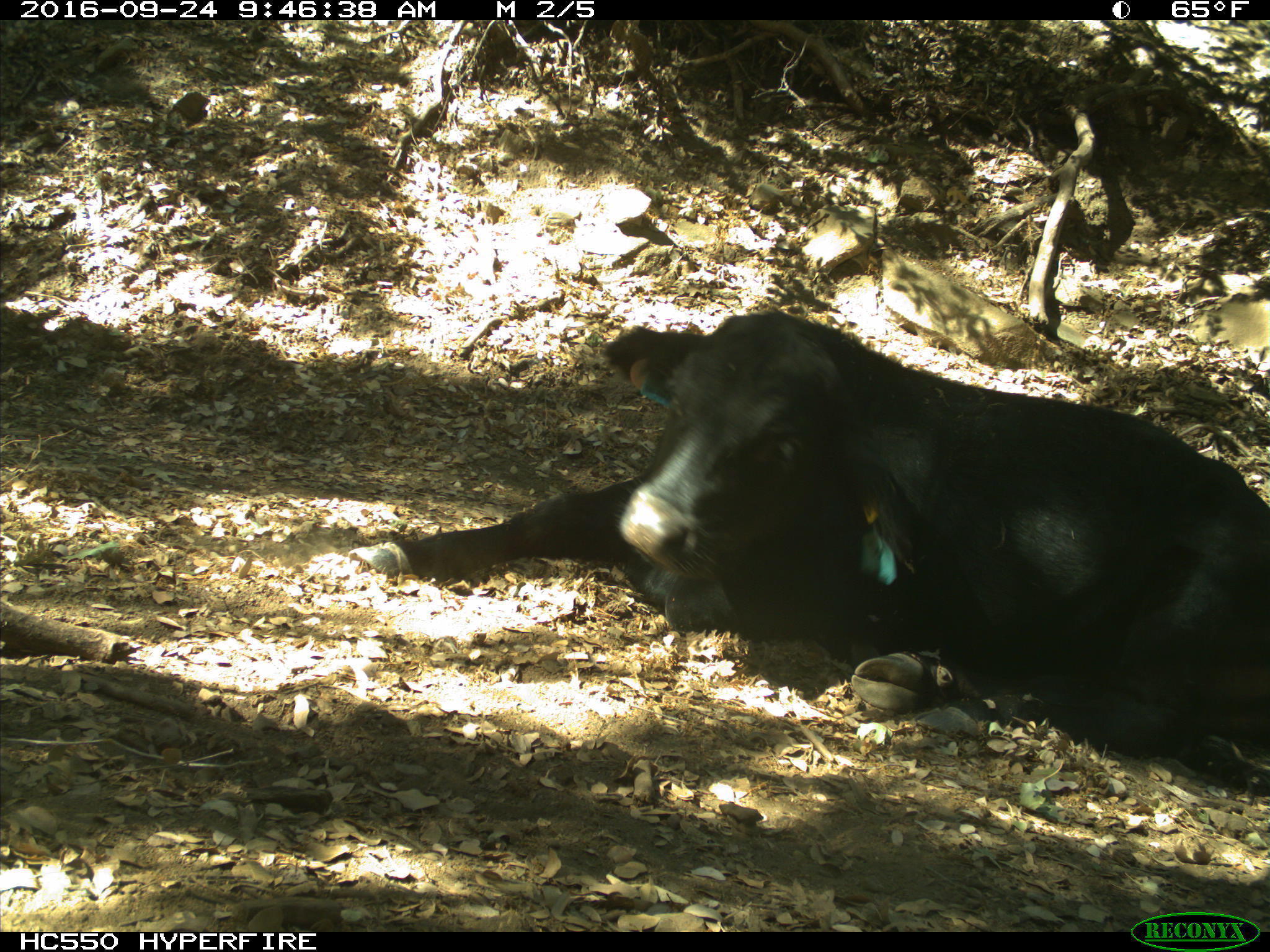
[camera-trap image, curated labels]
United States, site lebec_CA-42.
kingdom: Animalia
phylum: Chordata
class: Mammalia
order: Artiodactyla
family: Bovidae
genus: Bos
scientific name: Bos taurus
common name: domestic cow